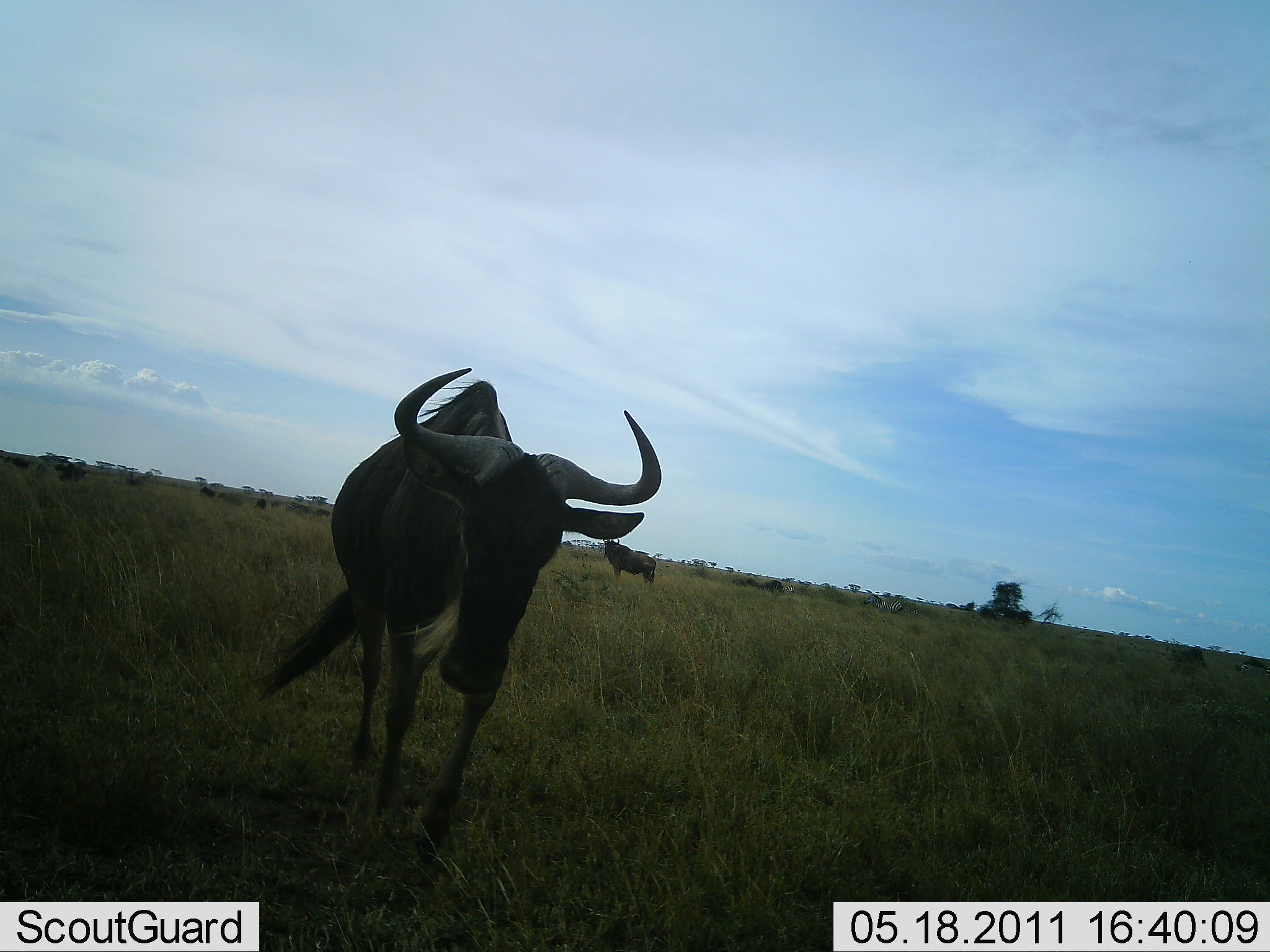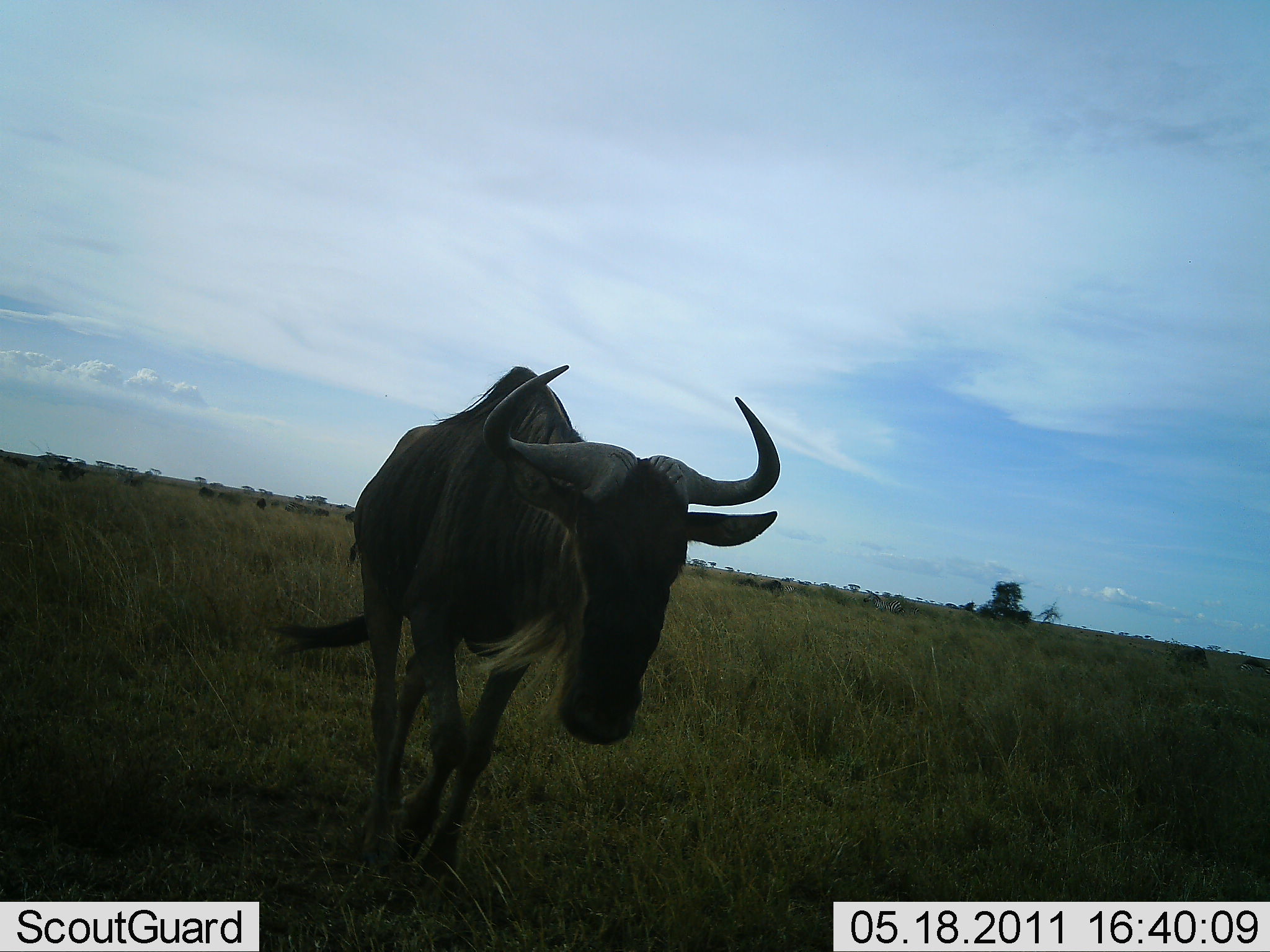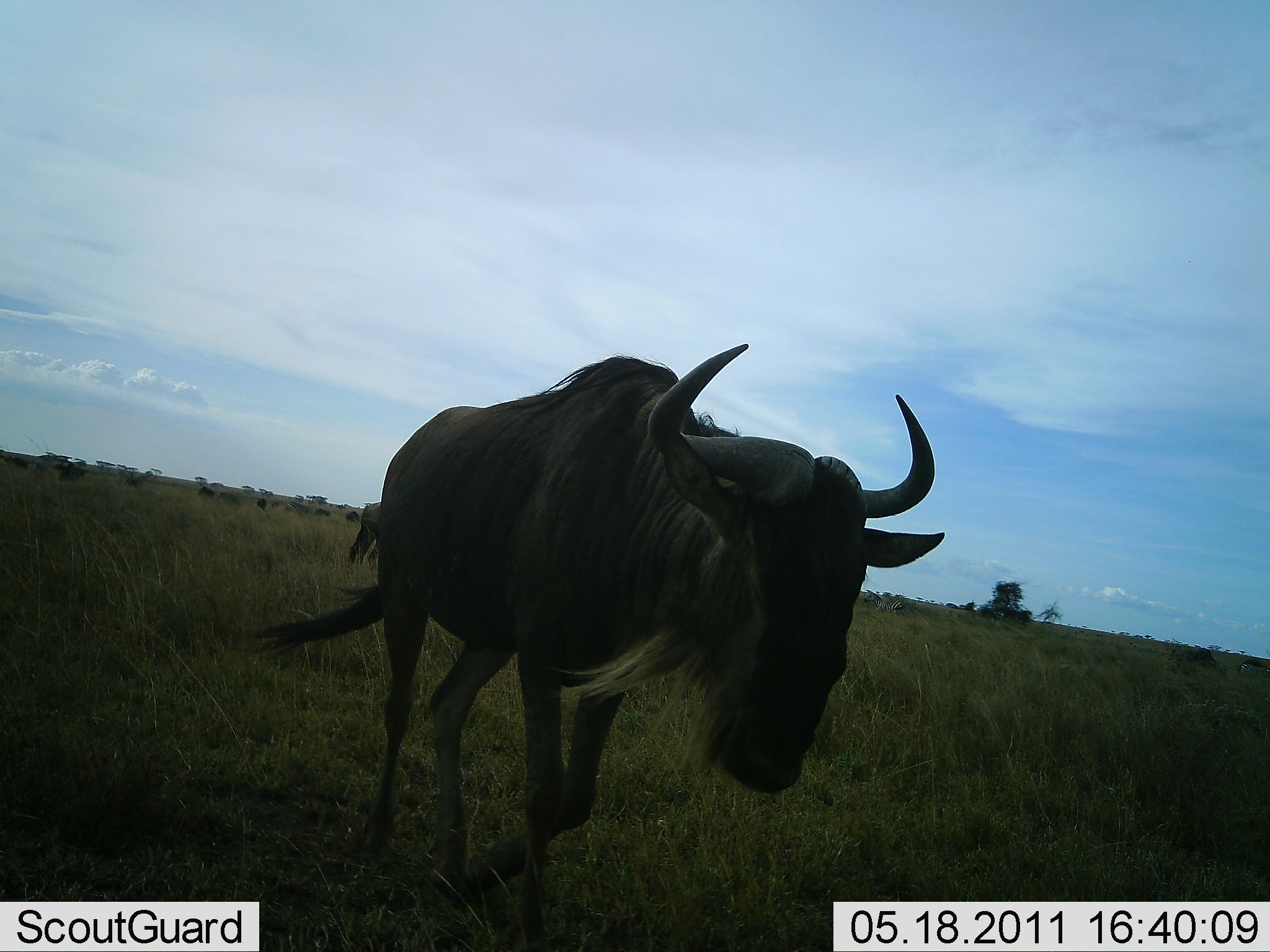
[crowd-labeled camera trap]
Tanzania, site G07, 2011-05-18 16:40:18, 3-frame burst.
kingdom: Animalia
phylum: Chordata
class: Mammalia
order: Artiodactyla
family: Bovidae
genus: Connochaetes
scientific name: Connochaetes taurinus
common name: blue wildebeest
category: wildebeest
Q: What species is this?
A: Wildebeest (blue wildebeest) (Connochaetes taurinus).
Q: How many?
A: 1.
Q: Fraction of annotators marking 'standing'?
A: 38%.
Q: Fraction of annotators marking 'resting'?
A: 0%.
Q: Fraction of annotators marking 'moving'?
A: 92%.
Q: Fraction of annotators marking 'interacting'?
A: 8%.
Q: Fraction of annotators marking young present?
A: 0%.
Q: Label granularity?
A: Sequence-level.